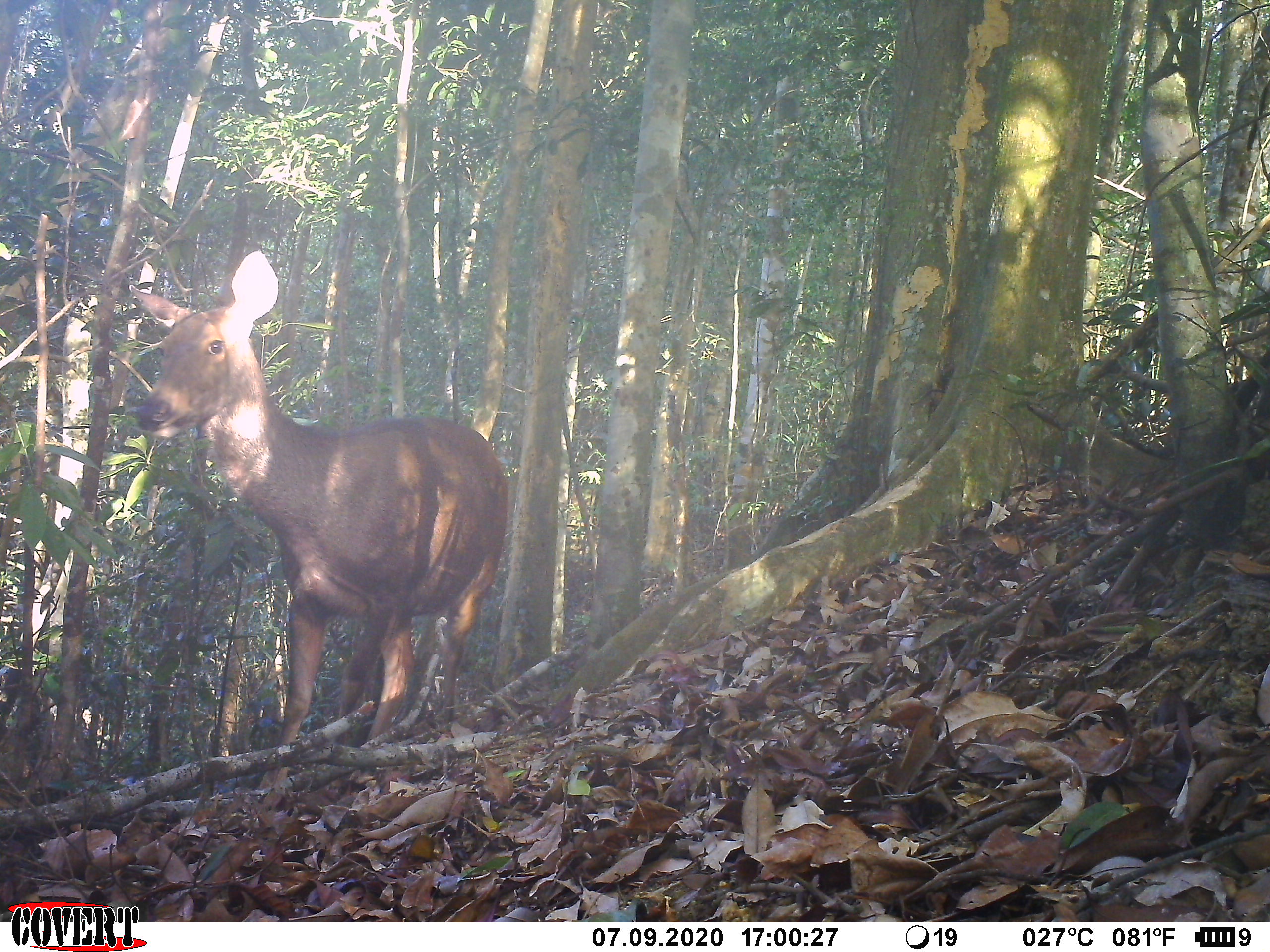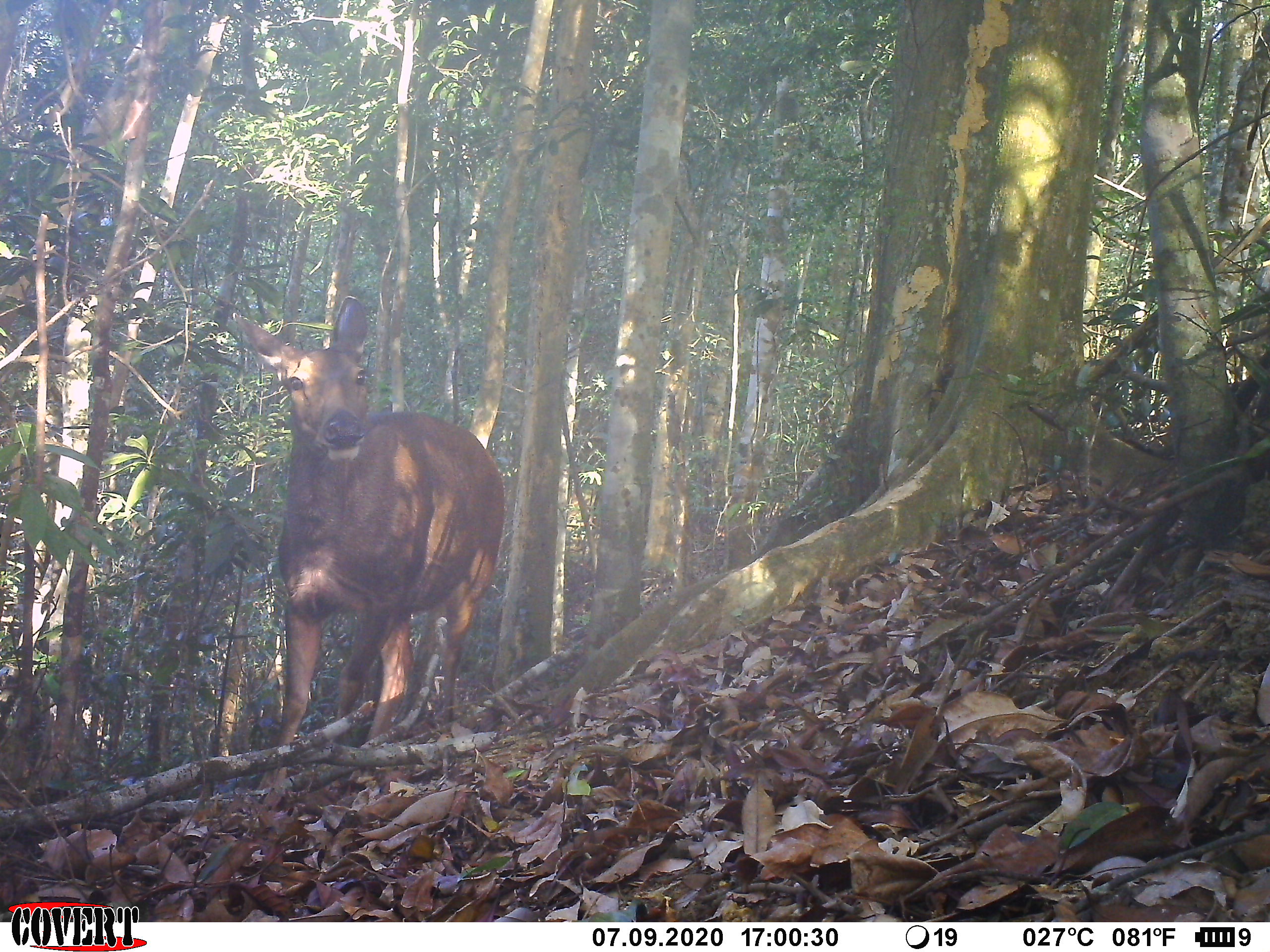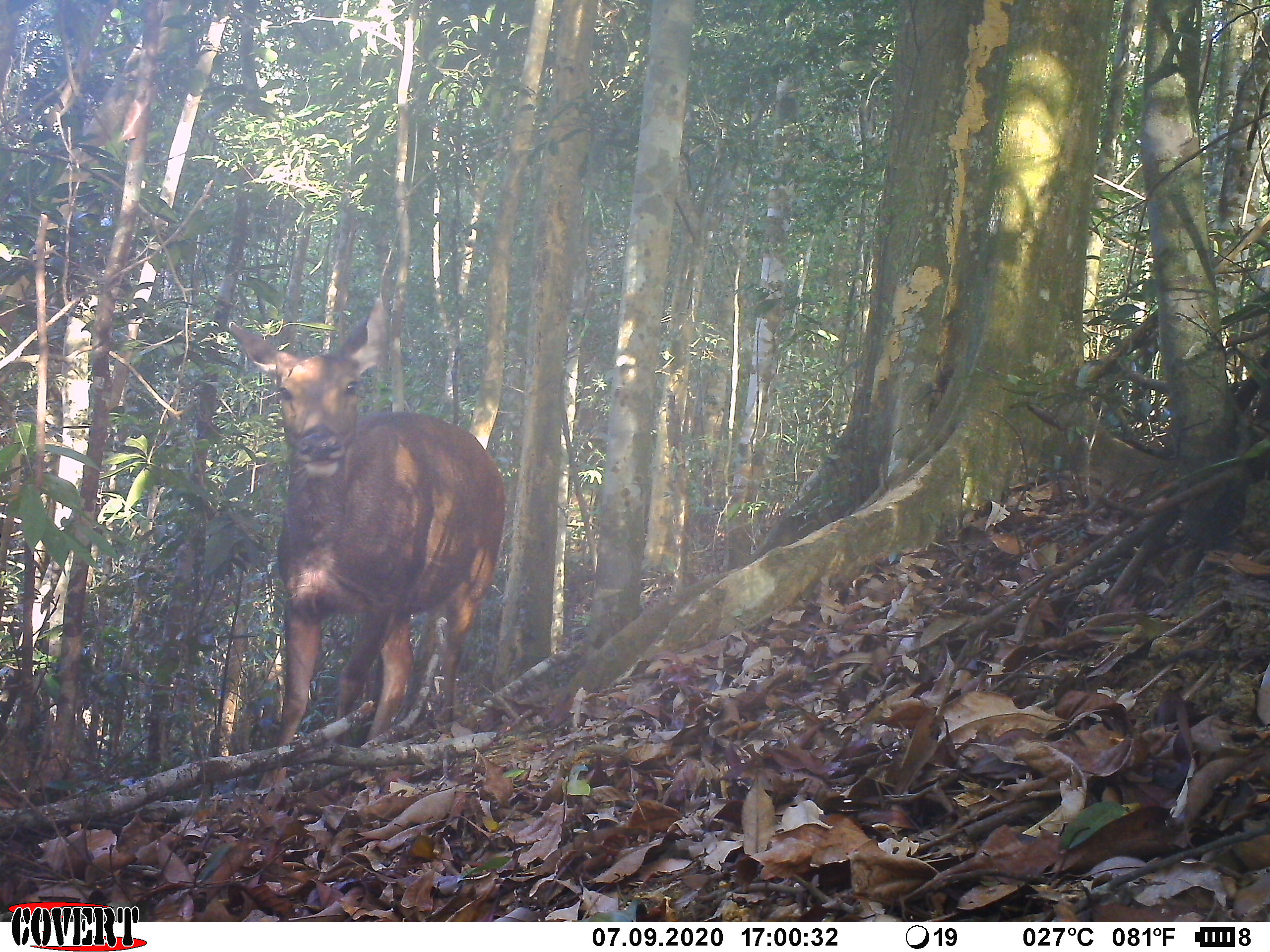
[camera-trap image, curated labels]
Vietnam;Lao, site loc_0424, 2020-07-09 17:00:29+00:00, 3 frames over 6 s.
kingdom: Animalia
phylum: Chordata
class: Mammalia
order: Artiodactyla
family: Cervidae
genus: Rusa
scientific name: Rusa unicolor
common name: sambar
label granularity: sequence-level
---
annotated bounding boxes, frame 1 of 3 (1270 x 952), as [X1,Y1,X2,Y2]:
sambar: [129,249,508,790]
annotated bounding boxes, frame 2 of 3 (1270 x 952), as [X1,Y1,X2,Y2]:
sambar: [231,295,504,791]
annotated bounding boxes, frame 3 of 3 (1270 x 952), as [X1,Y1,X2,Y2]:
sambar: [228,297,506,791]